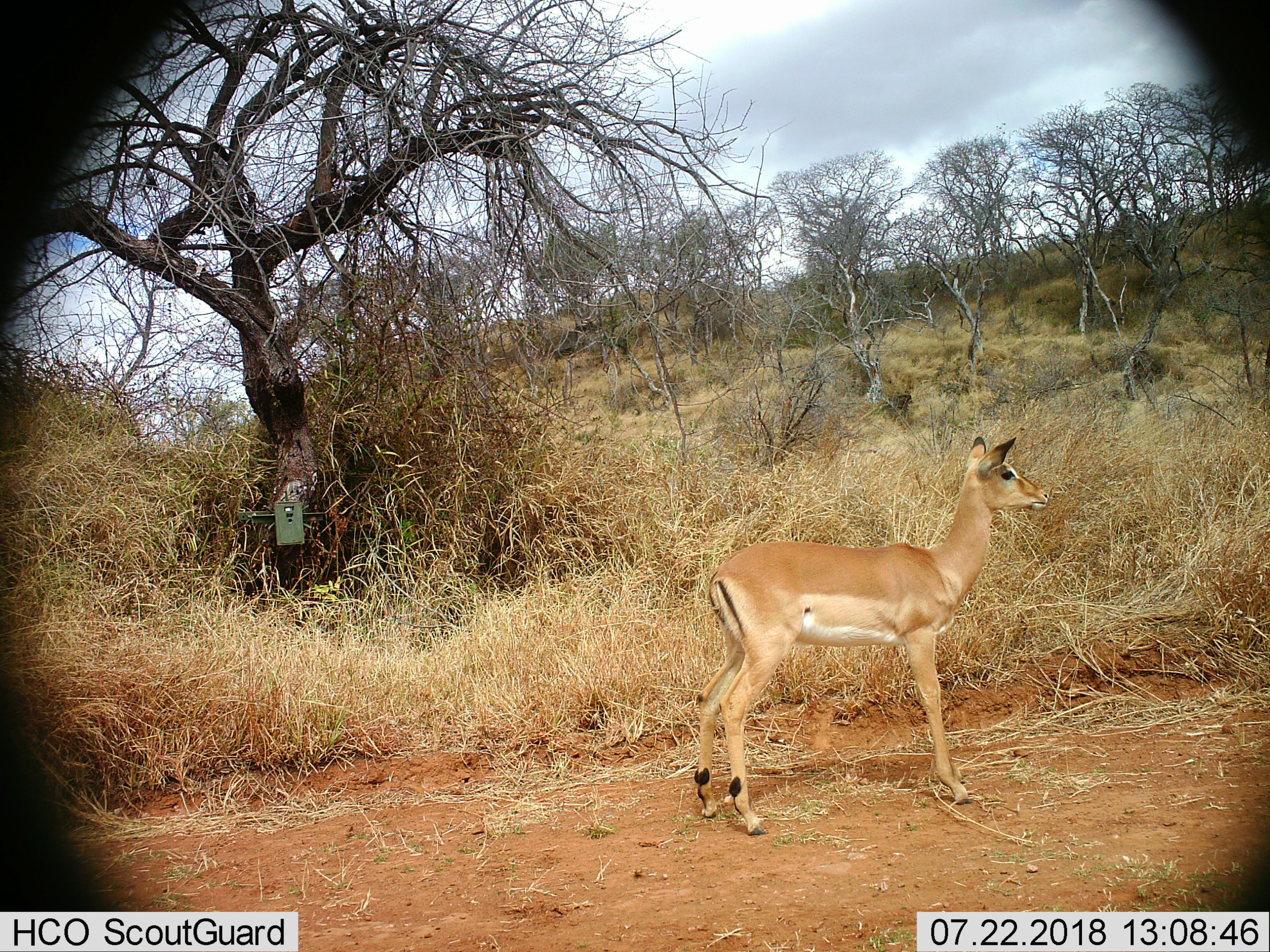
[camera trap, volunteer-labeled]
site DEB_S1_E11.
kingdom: Animalia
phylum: Chordata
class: Mammalia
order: Artiodactyla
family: Bovidae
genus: Aepyceros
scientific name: Aepyceros melampus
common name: impala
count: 1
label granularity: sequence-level